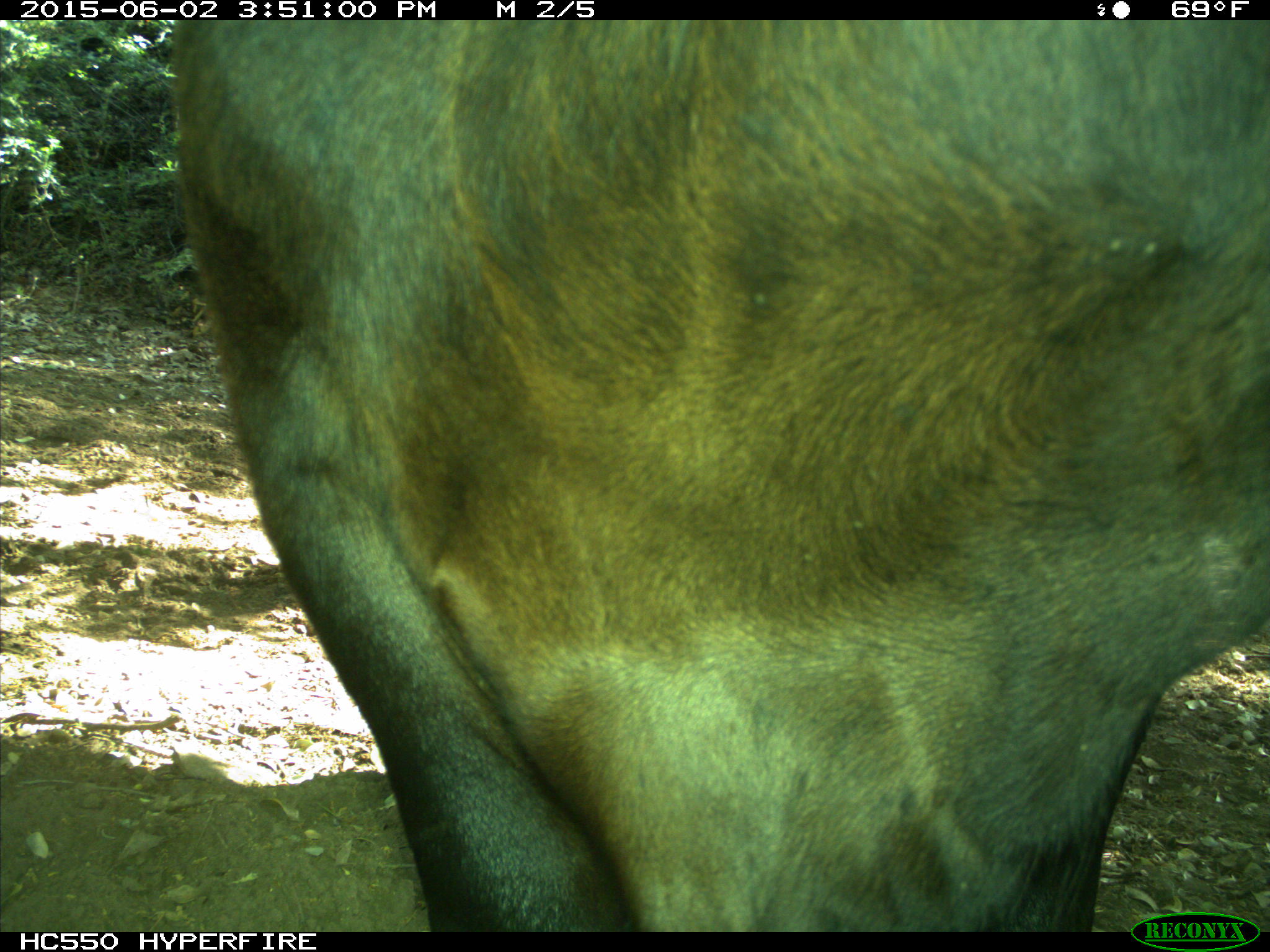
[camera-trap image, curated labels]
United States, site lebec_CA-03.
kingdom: Animalia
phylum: Chordata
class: Mammalia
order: Artiodactyla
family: Bovidae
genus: Bos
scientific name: Bos taurus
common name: domestic cow